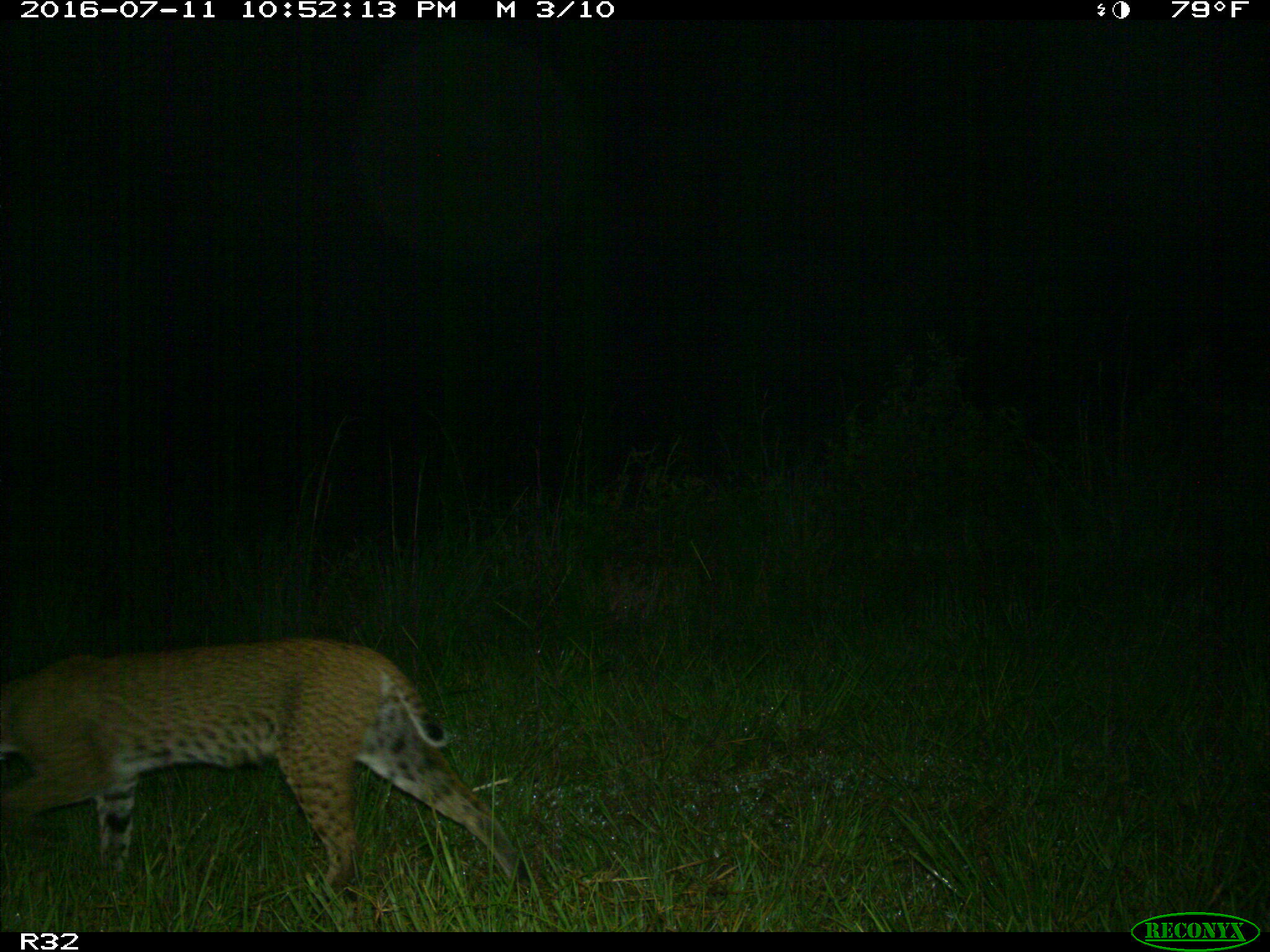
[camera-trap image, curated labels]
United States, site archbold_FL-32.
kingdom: Animalia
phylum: Chordata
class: Mammalia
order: Carnivora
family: Felidae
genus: Lynx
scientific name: Lynx rufus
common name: bobcat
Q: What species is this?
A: Lynx rufus (bobcat).